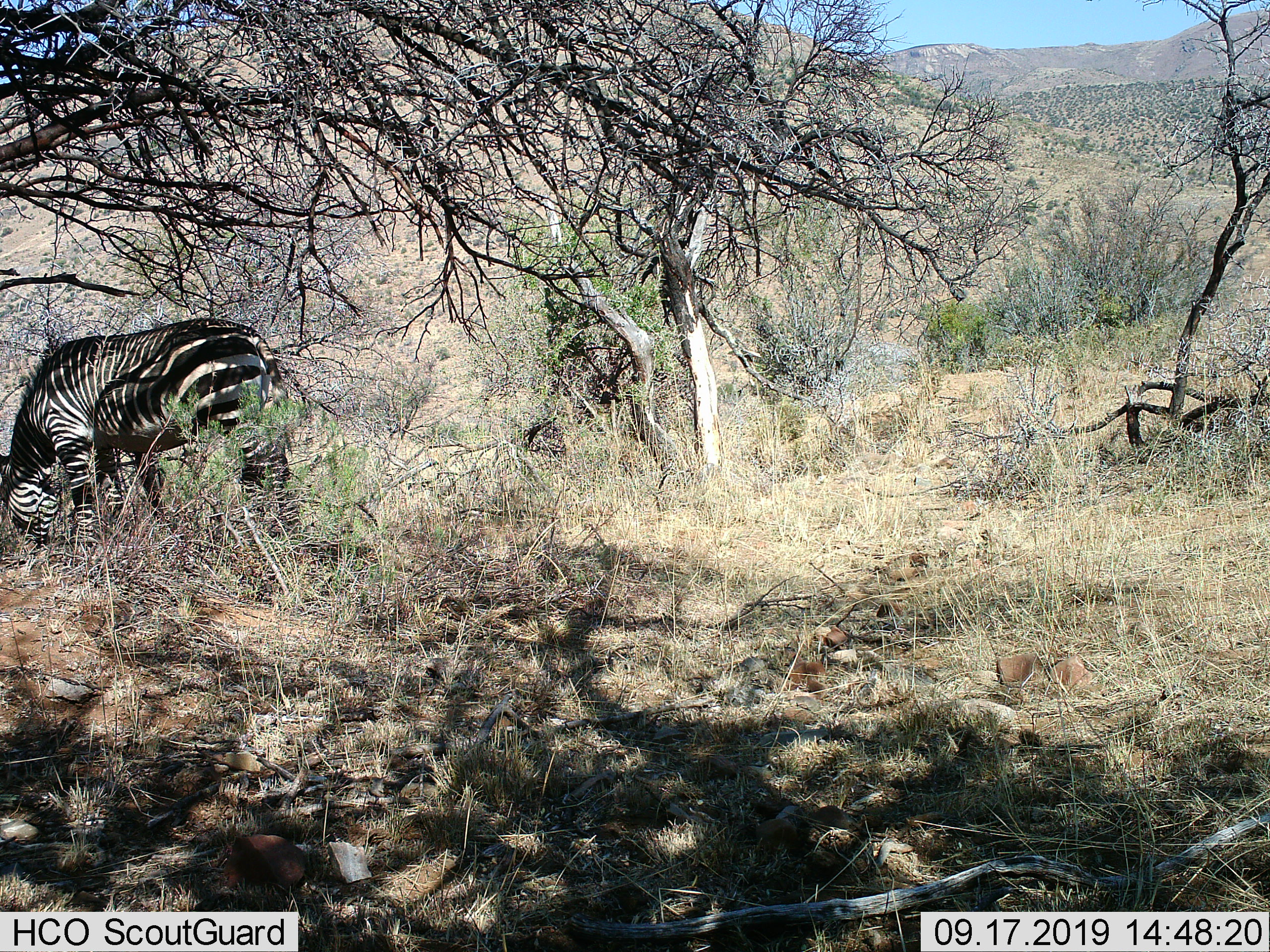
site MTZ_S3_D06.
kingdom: Animalia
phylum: Chordata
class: Mammalia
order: Perissodactyla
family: Equidae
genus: Equus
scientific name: Equus zebra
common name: mountain zebra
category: zebramountain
Zebramountain (mountain zebra) (Equus zebra), count 1. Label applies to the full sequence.